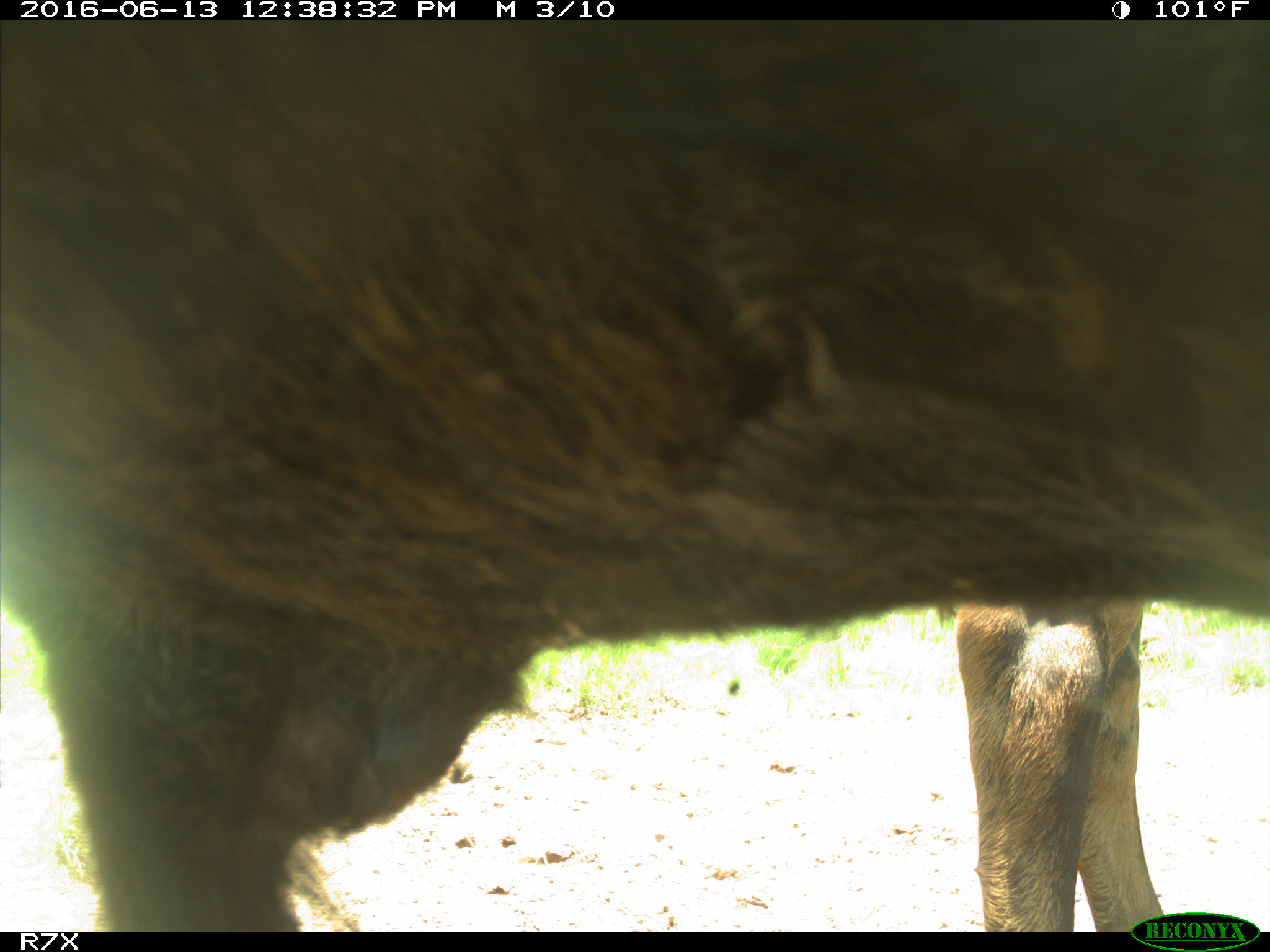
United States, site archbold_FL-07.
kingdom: Animalia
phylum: Chordata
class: Mammalia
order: Artiodactyla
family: Bovidae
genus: Bos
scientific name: Bos taurus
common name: domestic cow